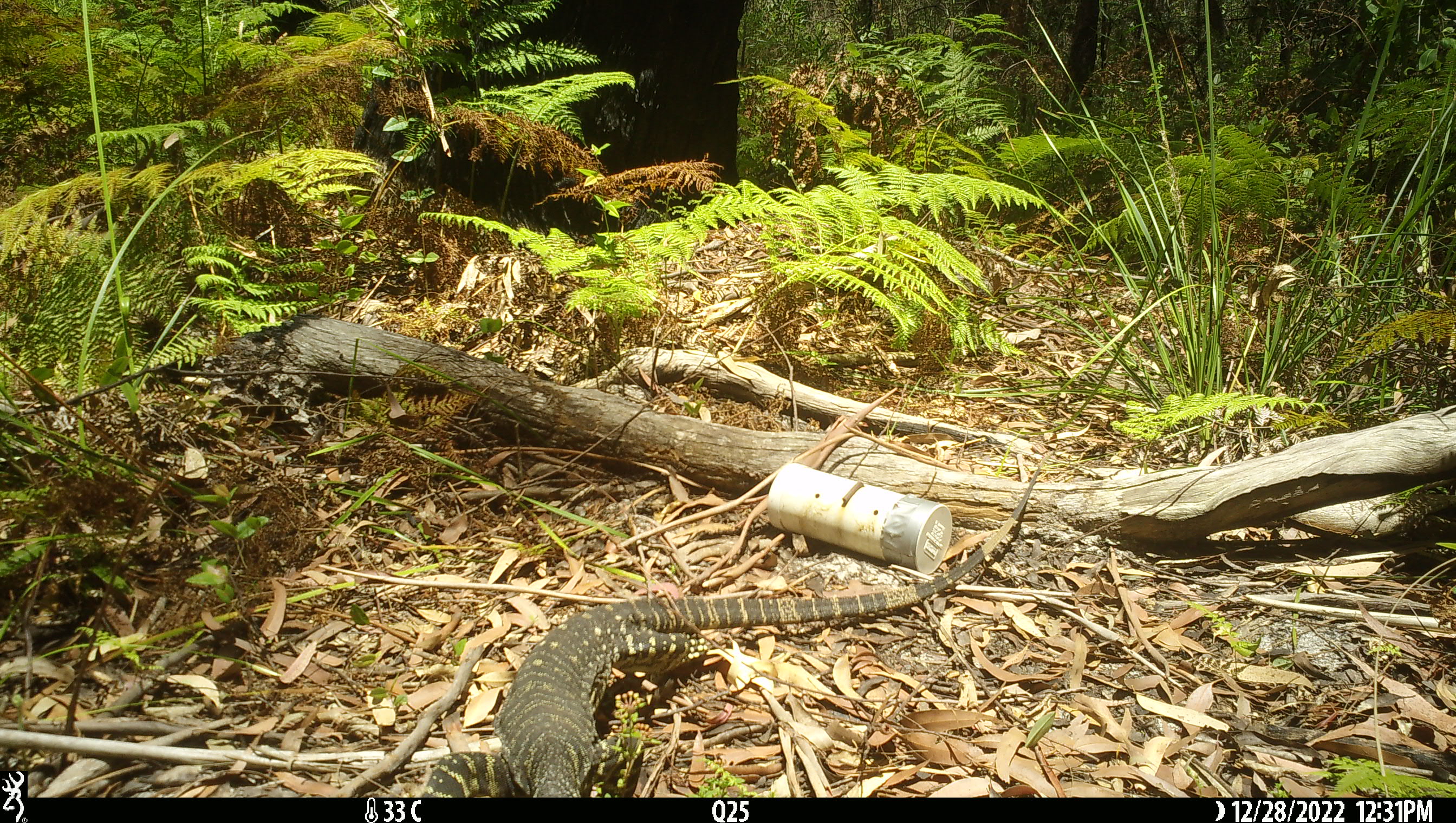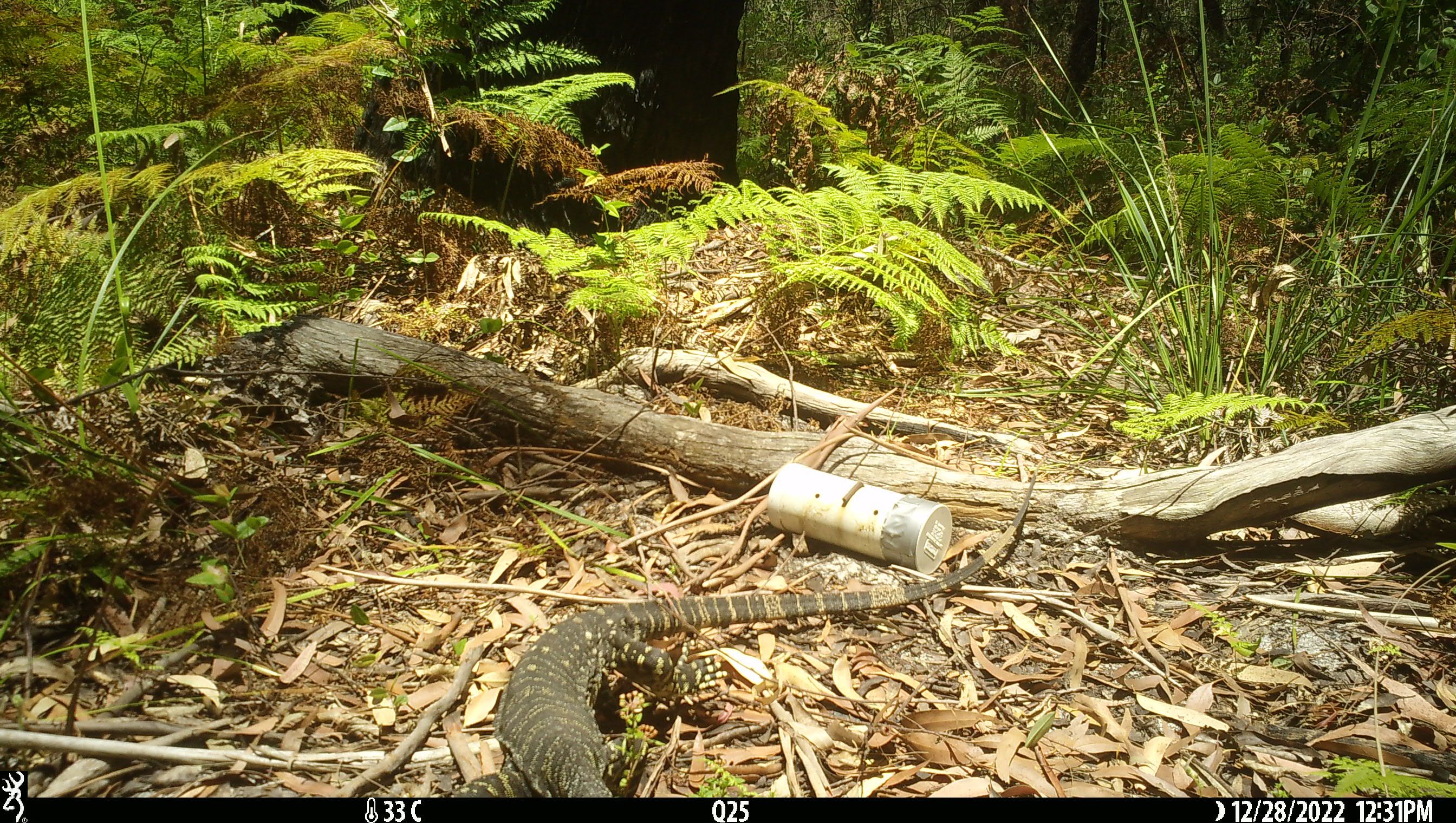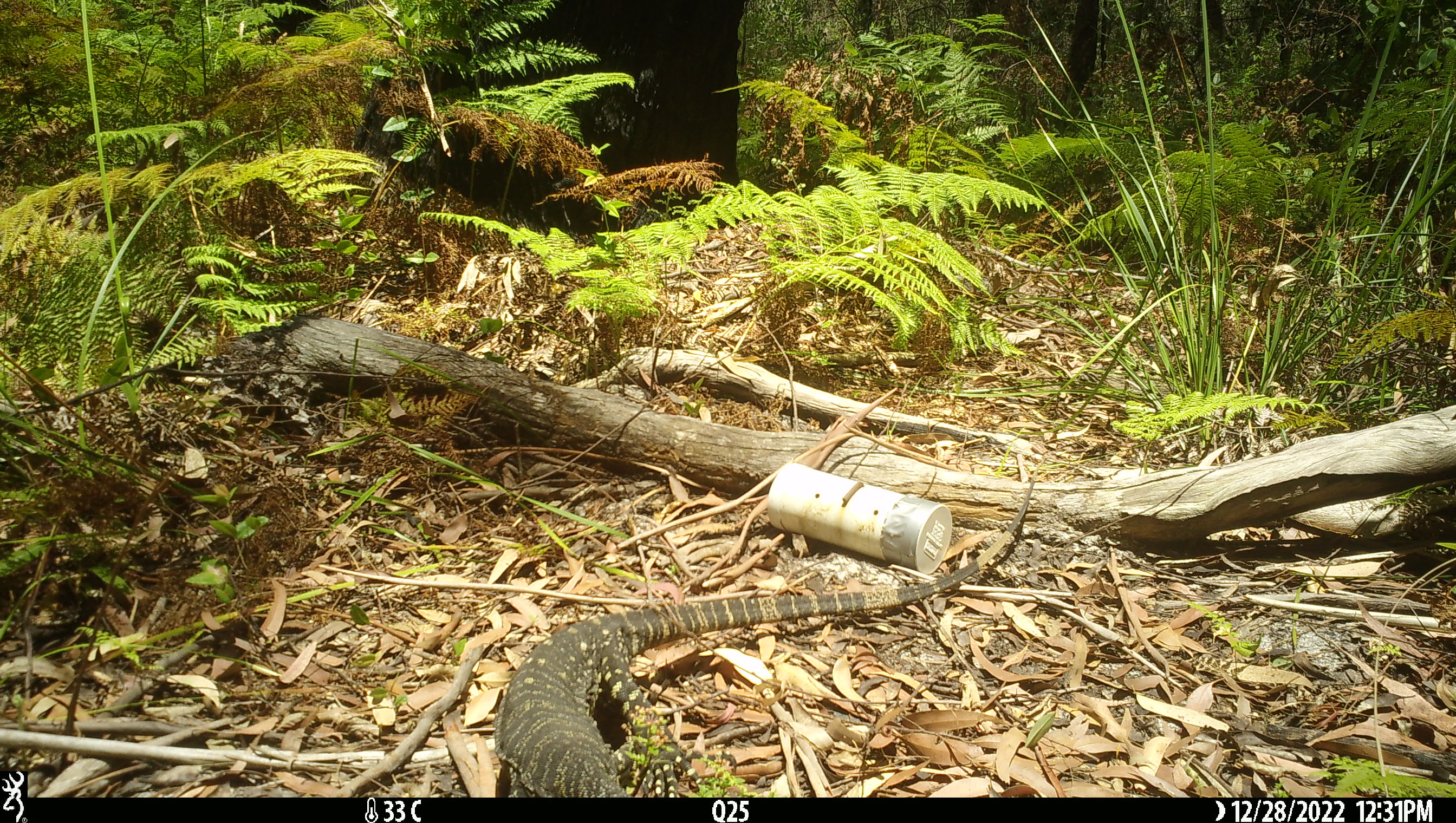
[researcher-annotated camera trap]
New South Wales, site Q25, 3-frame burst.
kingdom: Animalia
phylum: Chordata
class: Reptilia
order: Squamata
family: Varanidae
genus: Varanus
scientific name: Varanus varius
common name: lace monitor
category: goanna